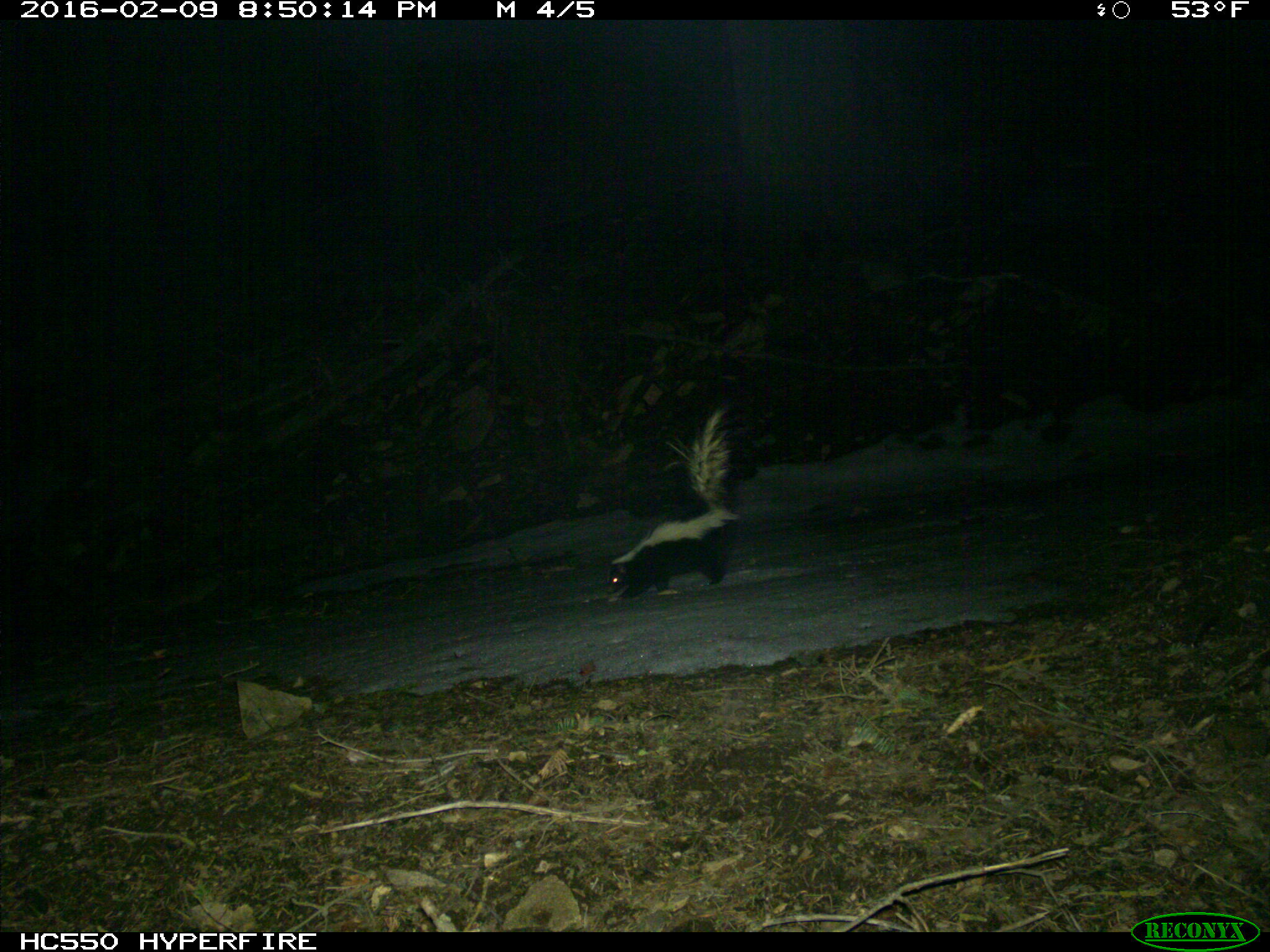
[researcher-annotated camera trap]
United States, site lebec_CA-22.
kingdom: Animalia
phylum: Chordata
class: Mammalia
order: Carnivora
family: Mephitidae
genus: Mephitis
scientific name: Mephitis mephitis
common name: striped skunk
Mephitis mephitis (striped skunk).